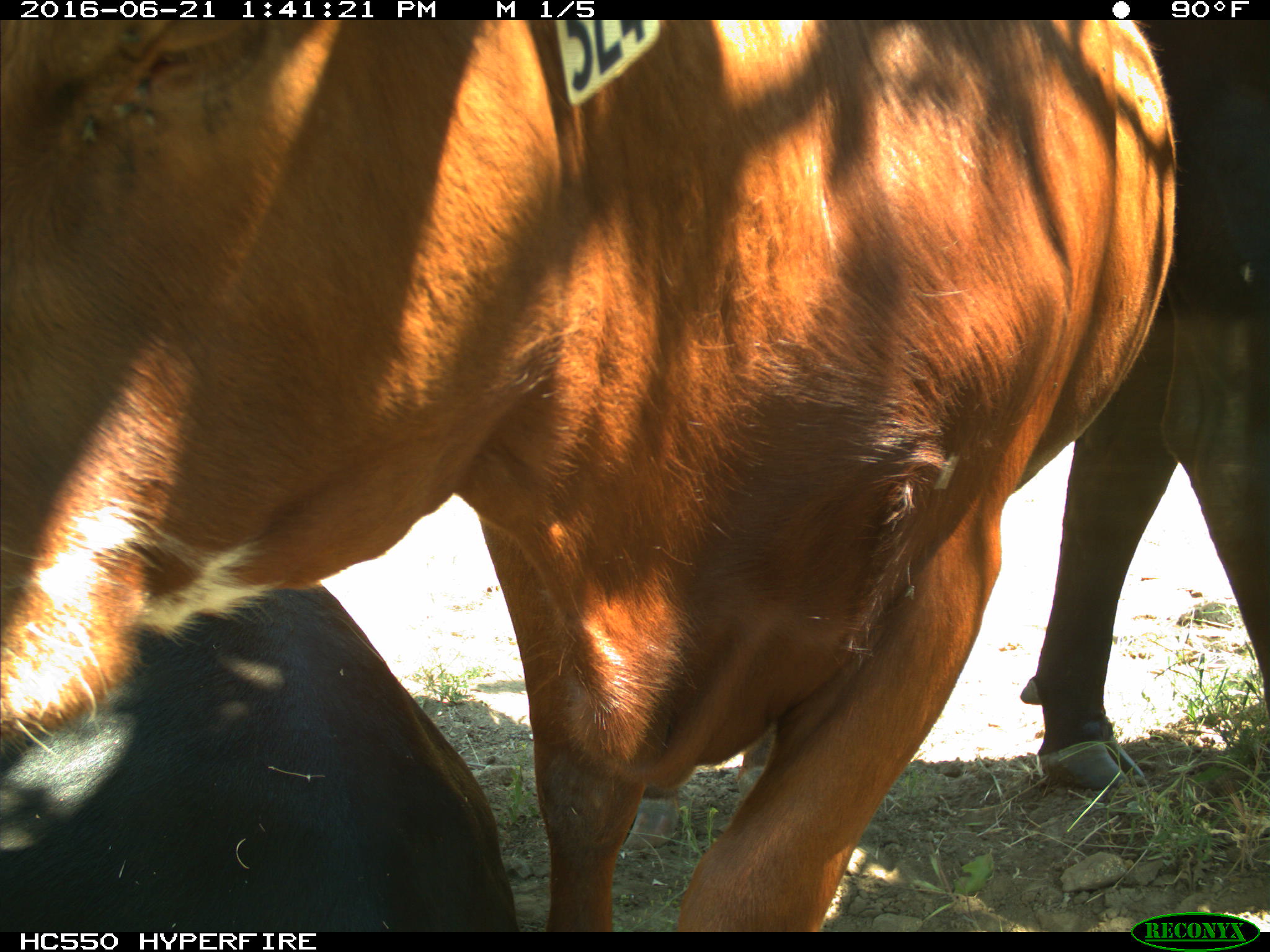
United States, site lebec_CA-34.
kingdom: Animalia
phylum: Chordata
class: Mammalia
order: Artiodactyla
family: Bovidae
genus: Bos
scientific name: Bos taurus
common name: domestic cow